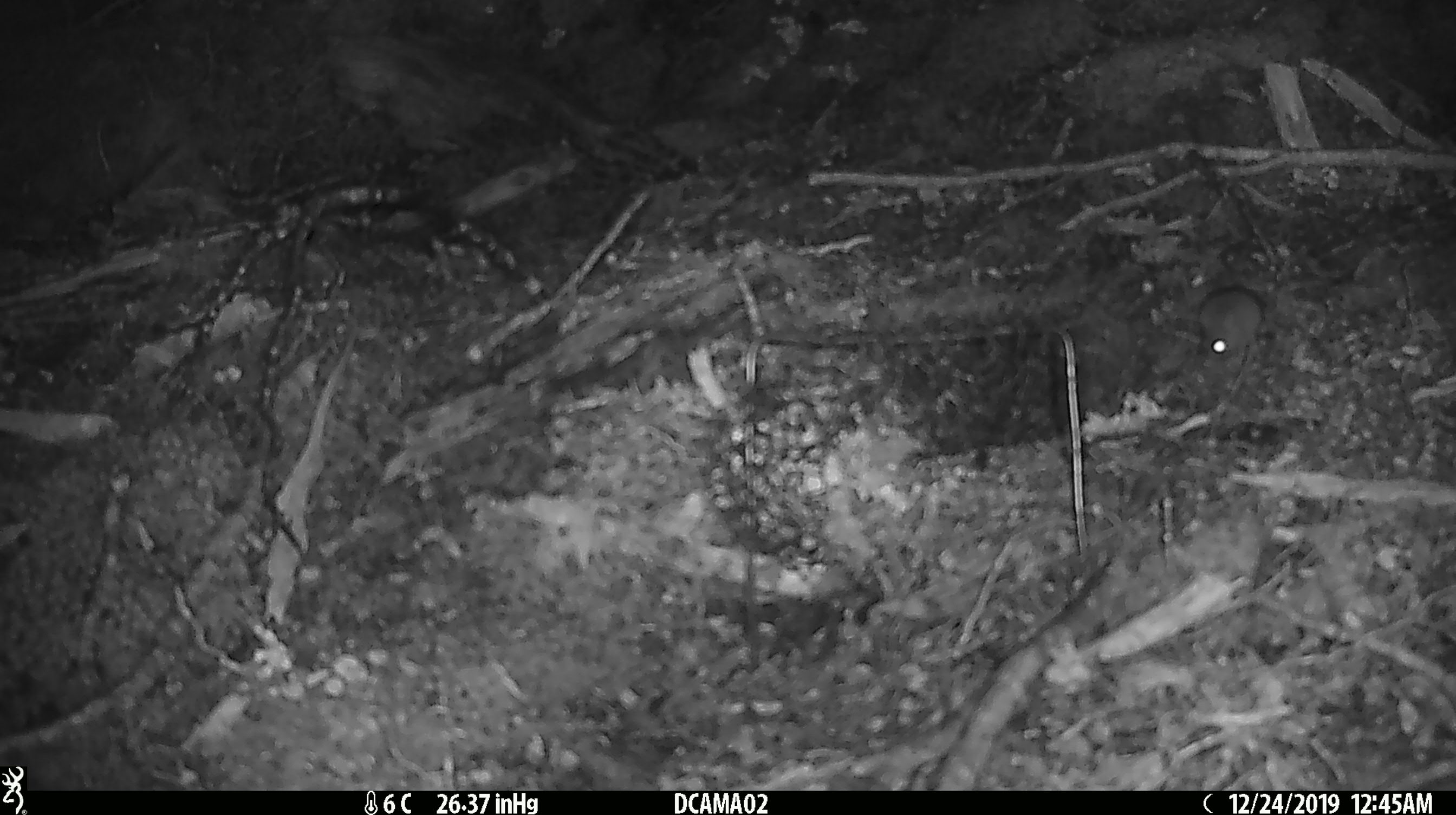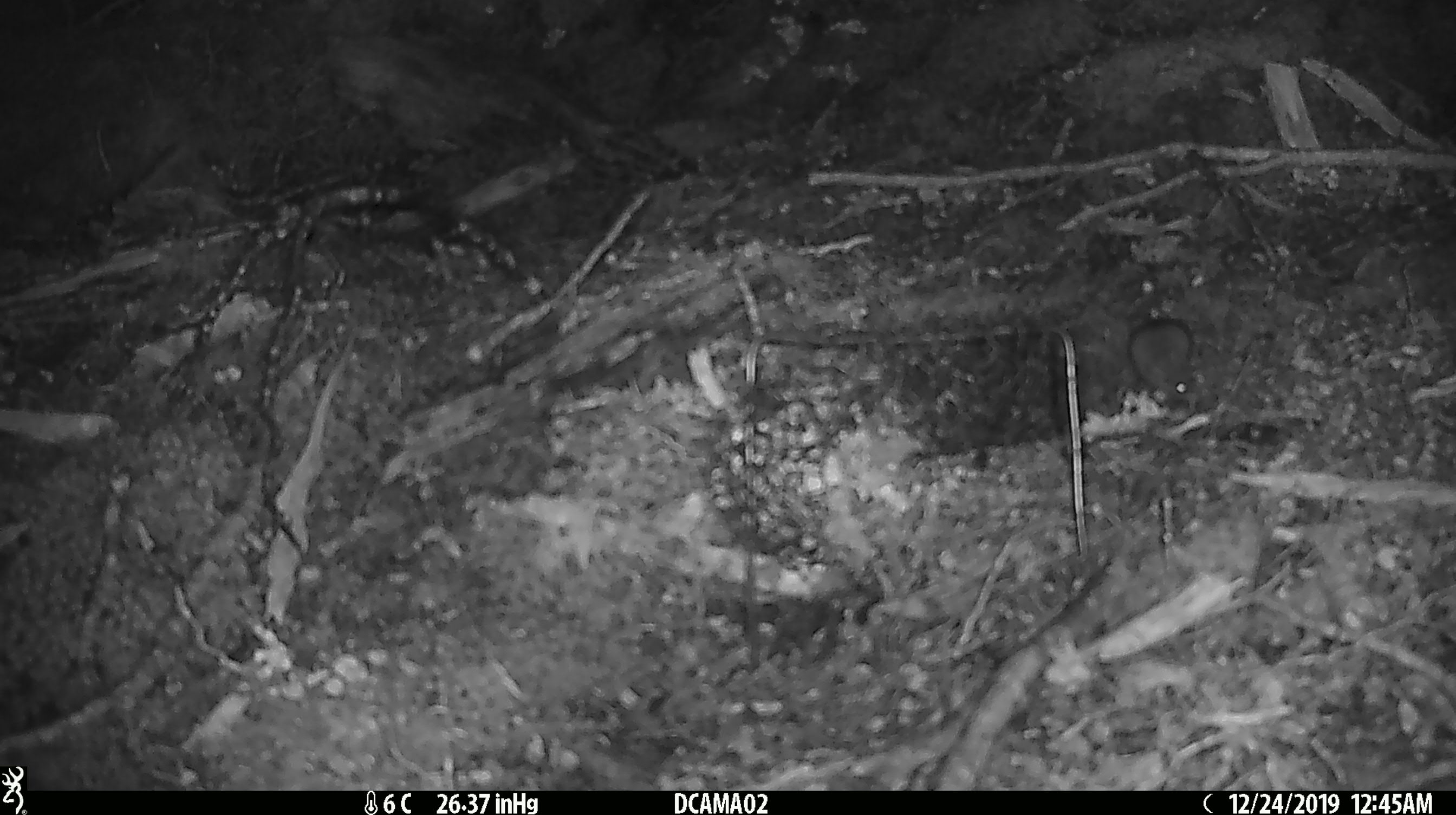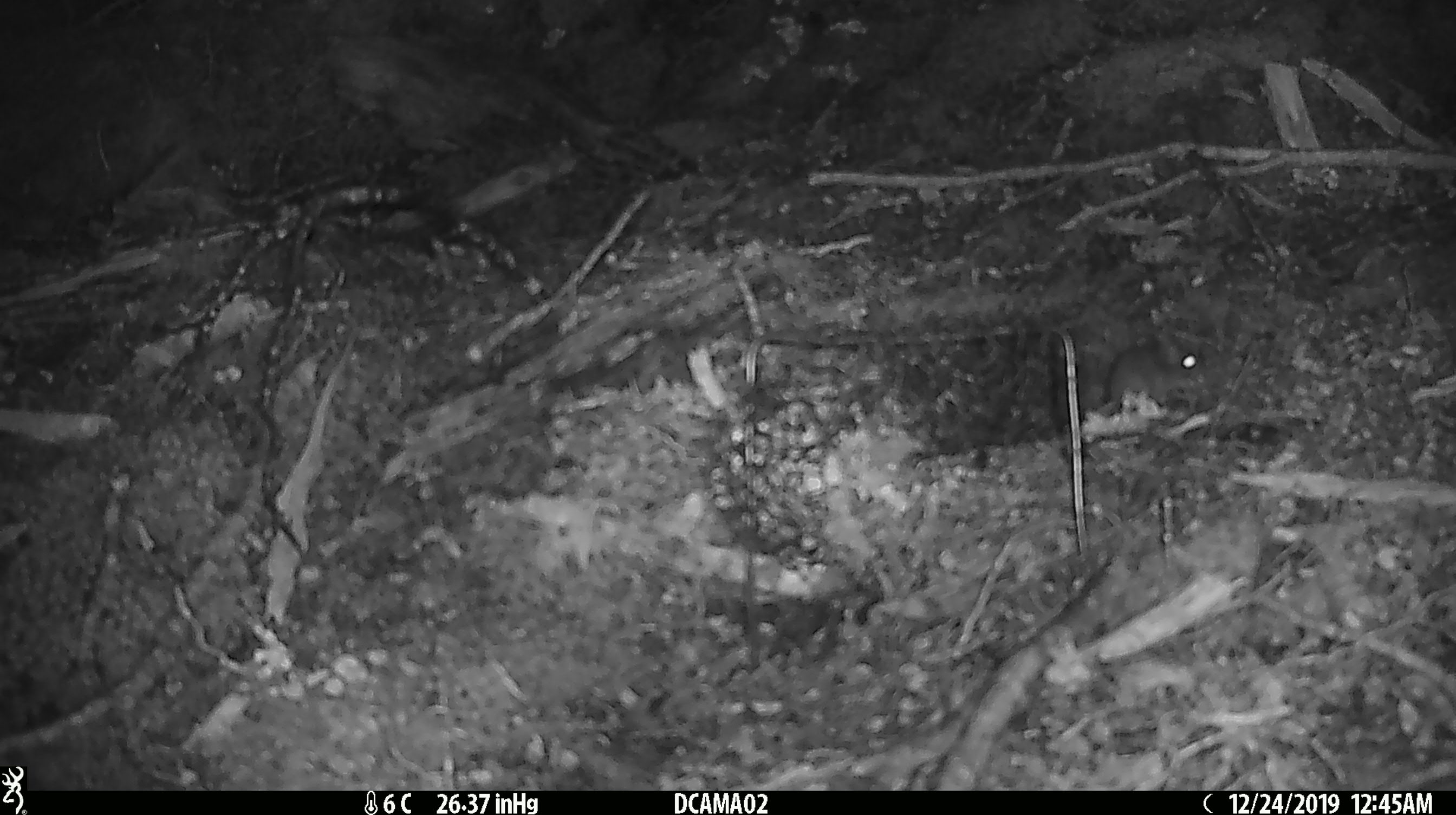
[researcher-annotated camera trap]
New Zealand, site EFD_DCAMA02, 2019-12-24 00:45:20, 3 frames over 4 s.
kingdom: Animalia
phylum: Chordata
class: Mammalia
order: Rodentia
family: Muridae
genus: Mus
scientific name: Mus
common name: mouse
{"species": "mouse (Mus)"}